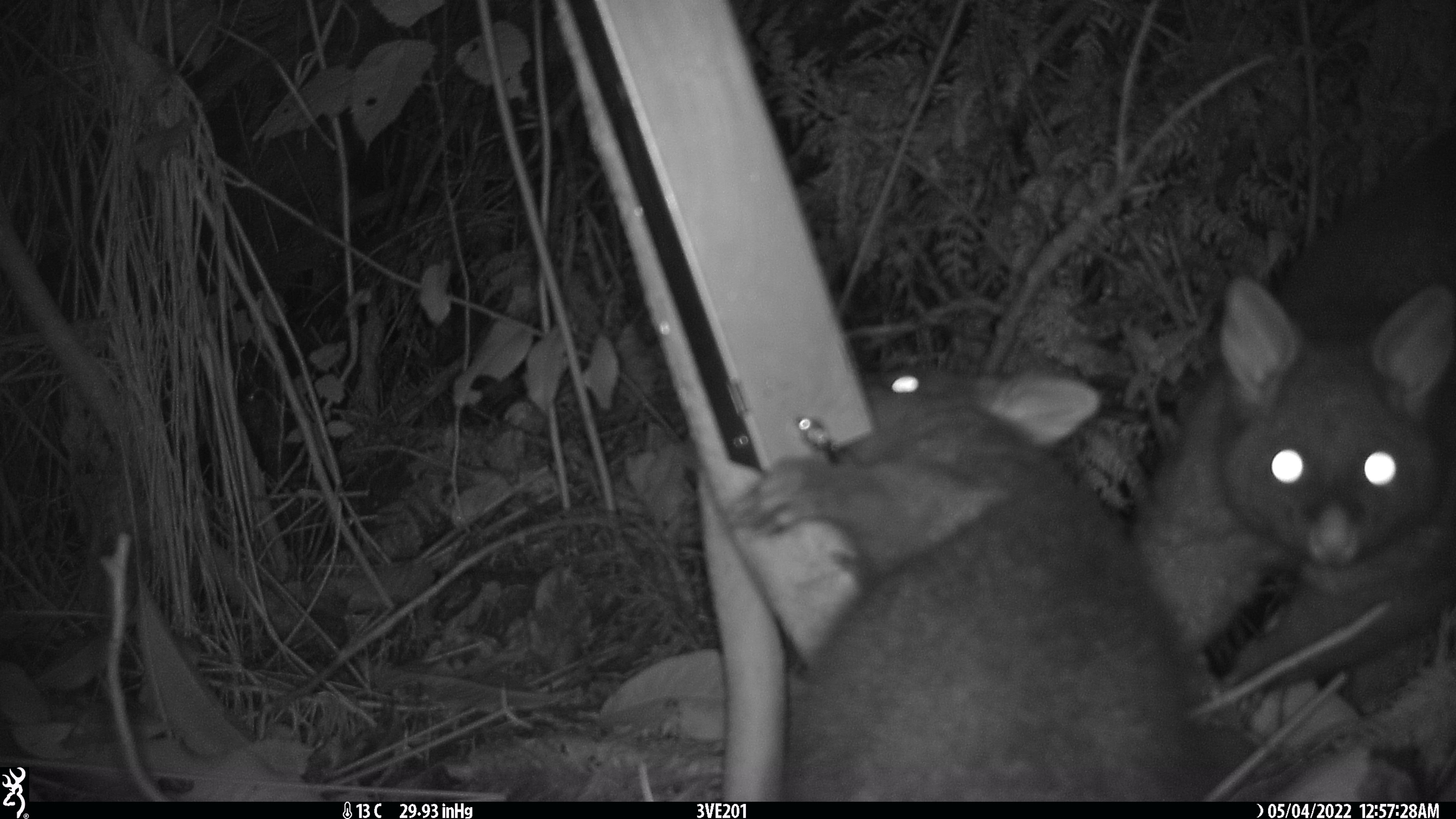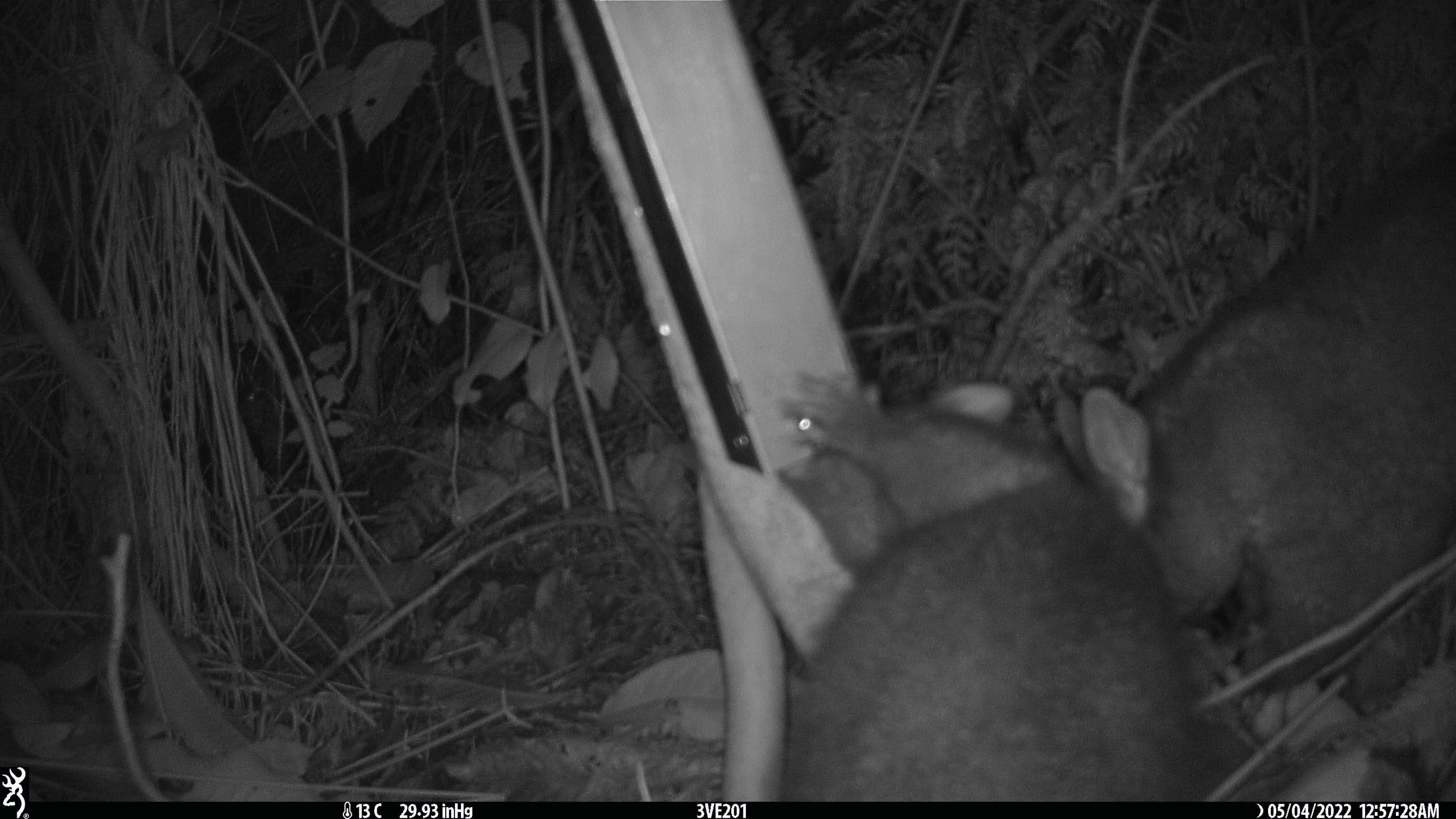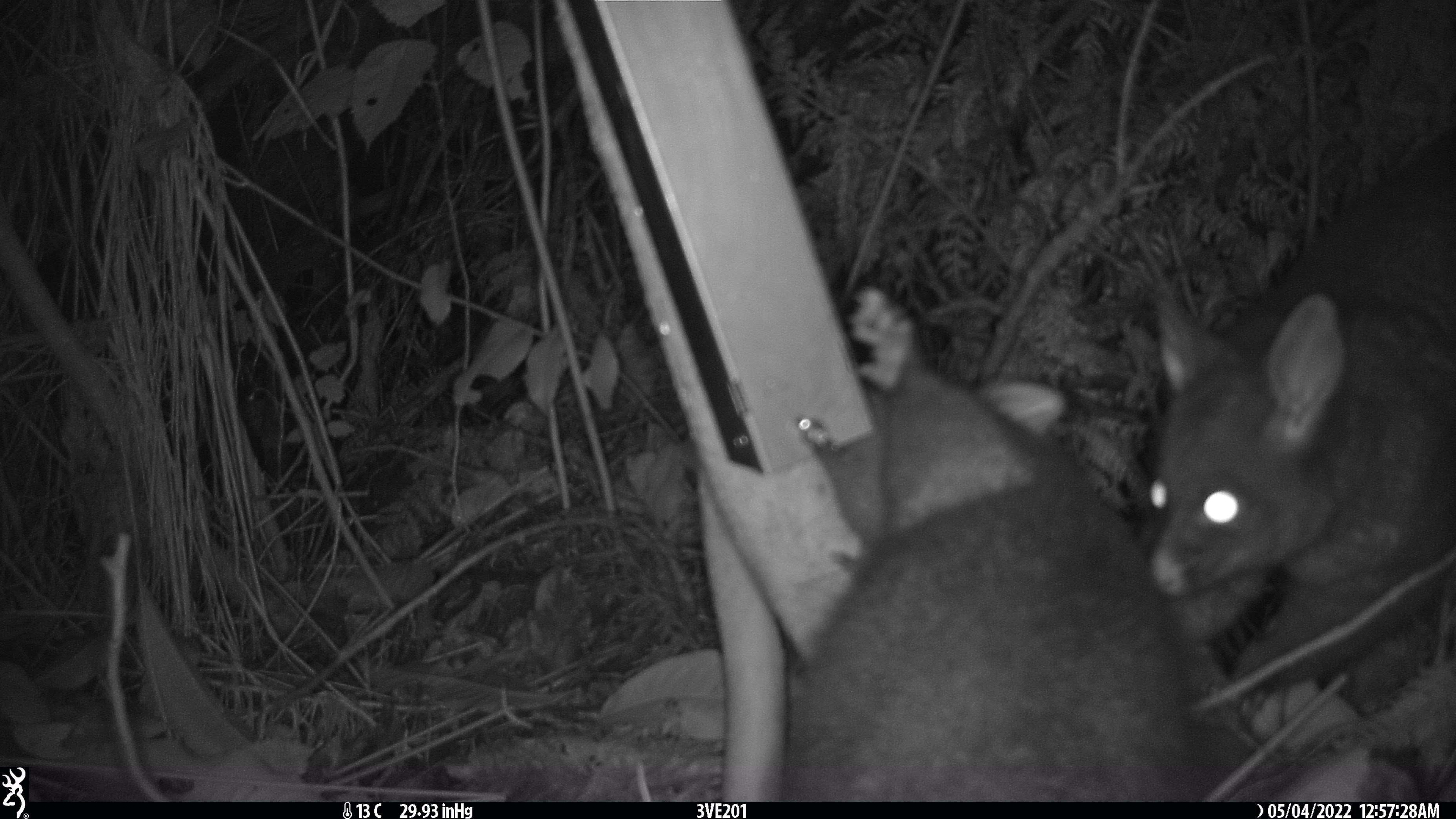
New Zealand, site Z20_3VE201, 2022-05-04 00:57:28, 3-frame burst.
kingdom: Animalia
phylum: Chordata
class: Mammalia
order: Diprotodontia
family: Phalangeridae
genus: Trichosurus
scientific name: Trichosurus vulpecula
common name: common brushtail possum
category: possum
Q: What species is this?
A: Possum (common brushtail possum) (Trichosurus vulpecula).